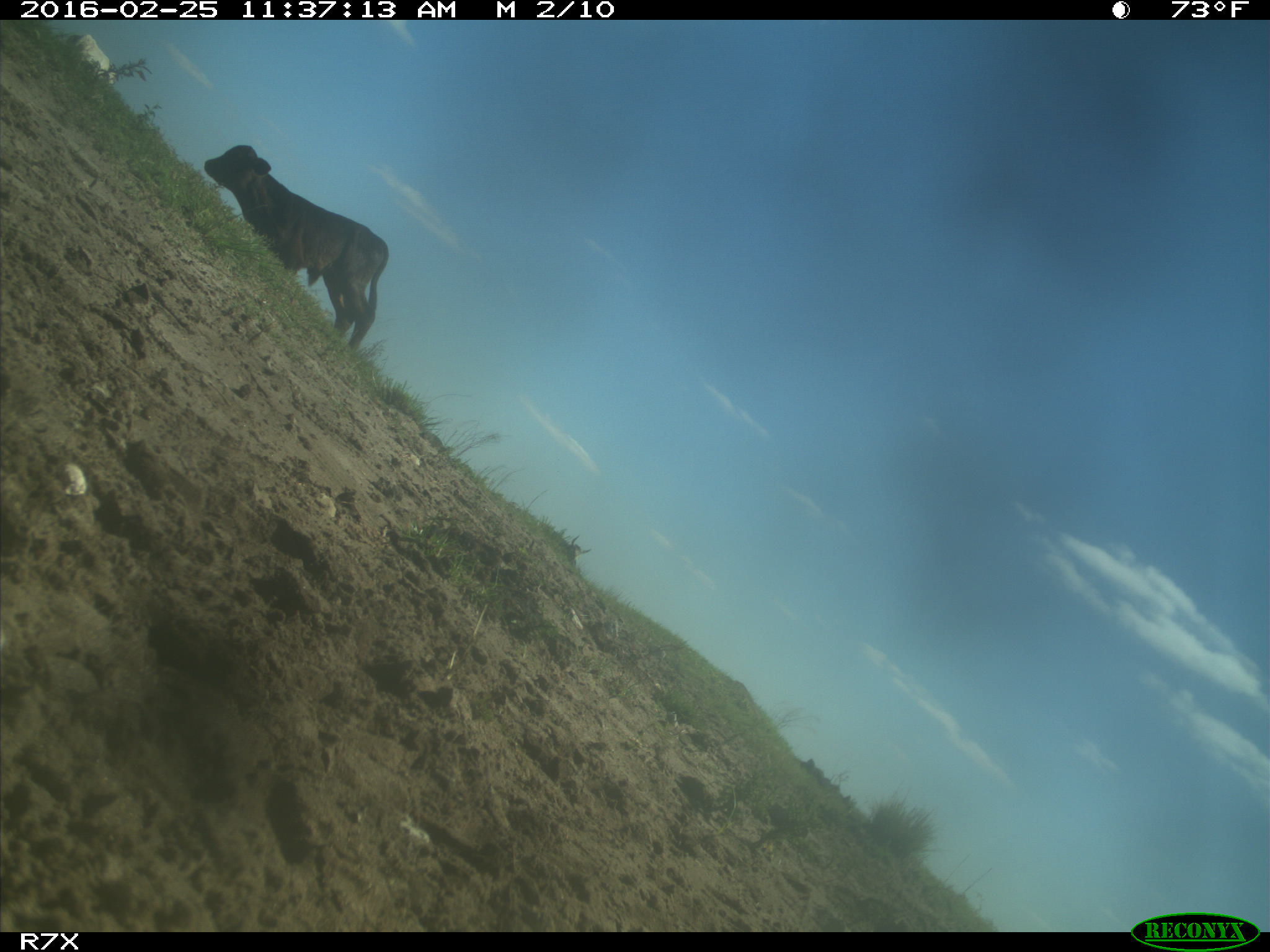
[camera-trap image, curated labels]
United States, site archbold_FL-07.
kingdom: Animalia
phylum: Chordata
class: Mammalia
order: Artiodactyla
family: Bovidae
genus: Bos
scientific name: Bos taurus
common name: domestic cow